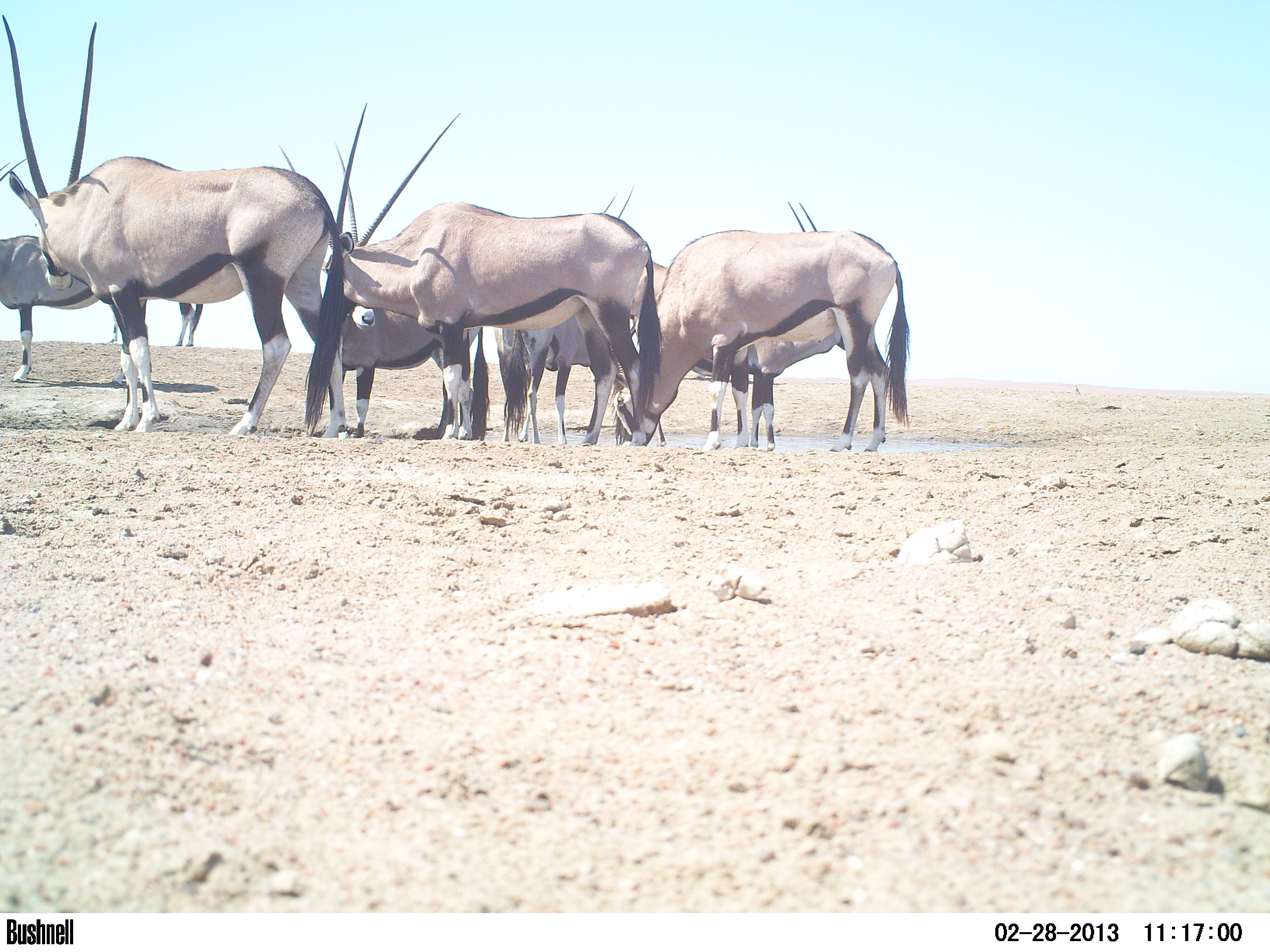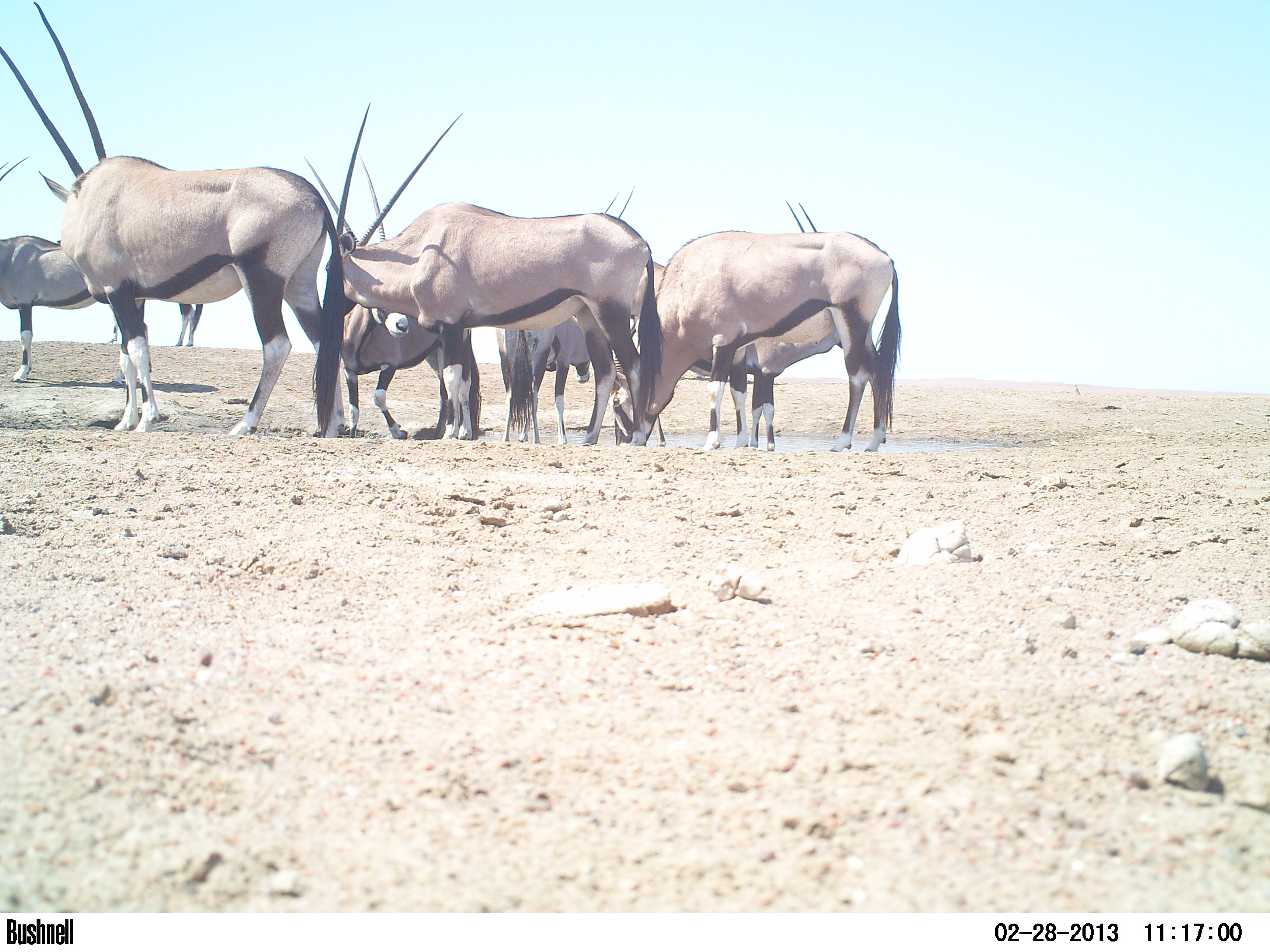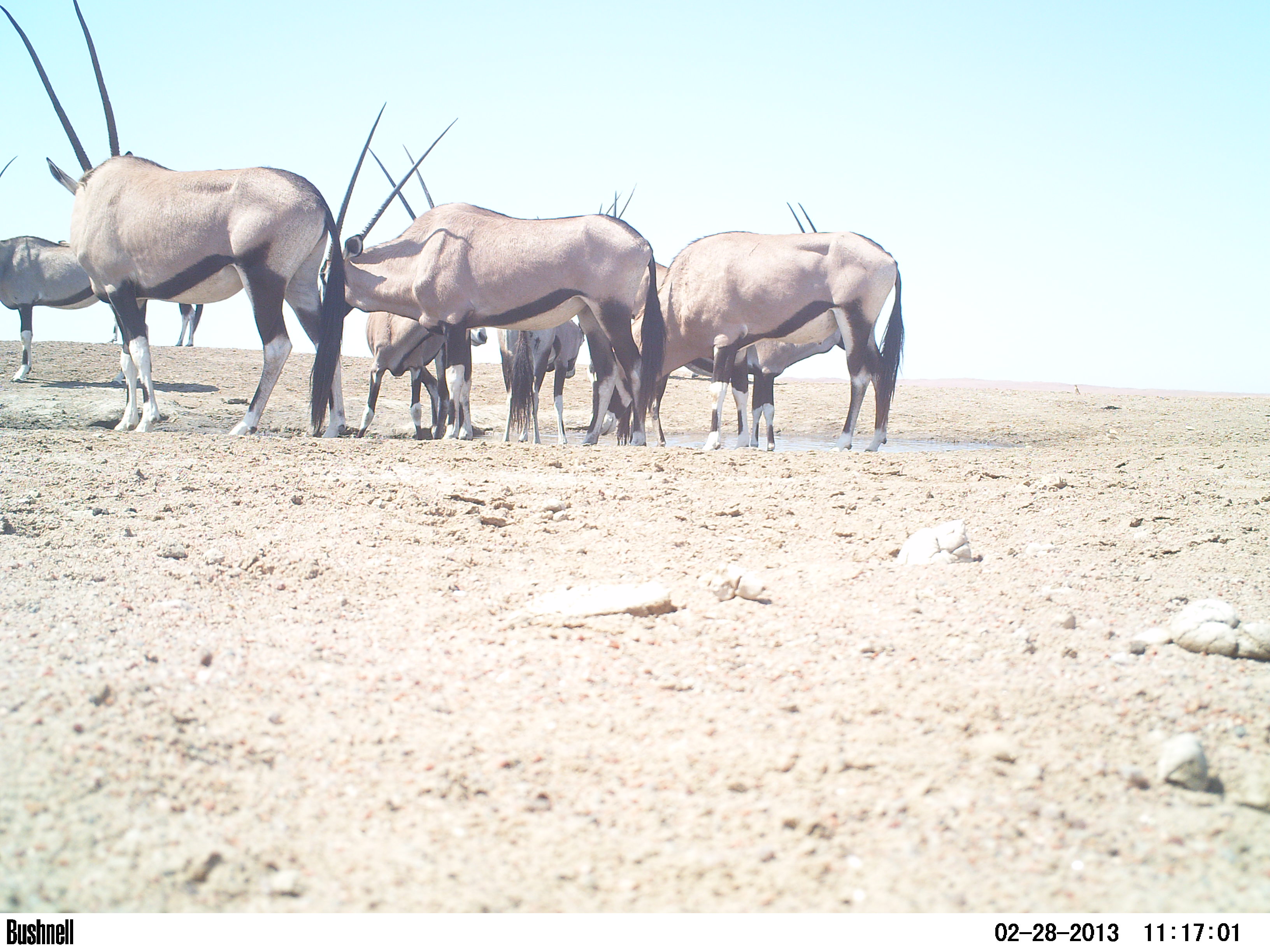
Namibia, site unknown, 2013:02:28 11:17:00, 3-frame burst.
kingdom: Animalia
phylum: Chordata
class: Mammalia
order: Artiodactyla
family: Bovidae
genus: Oryx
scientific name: Oryx gazella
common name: gemsbok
Oryx gazella (gemsbok).